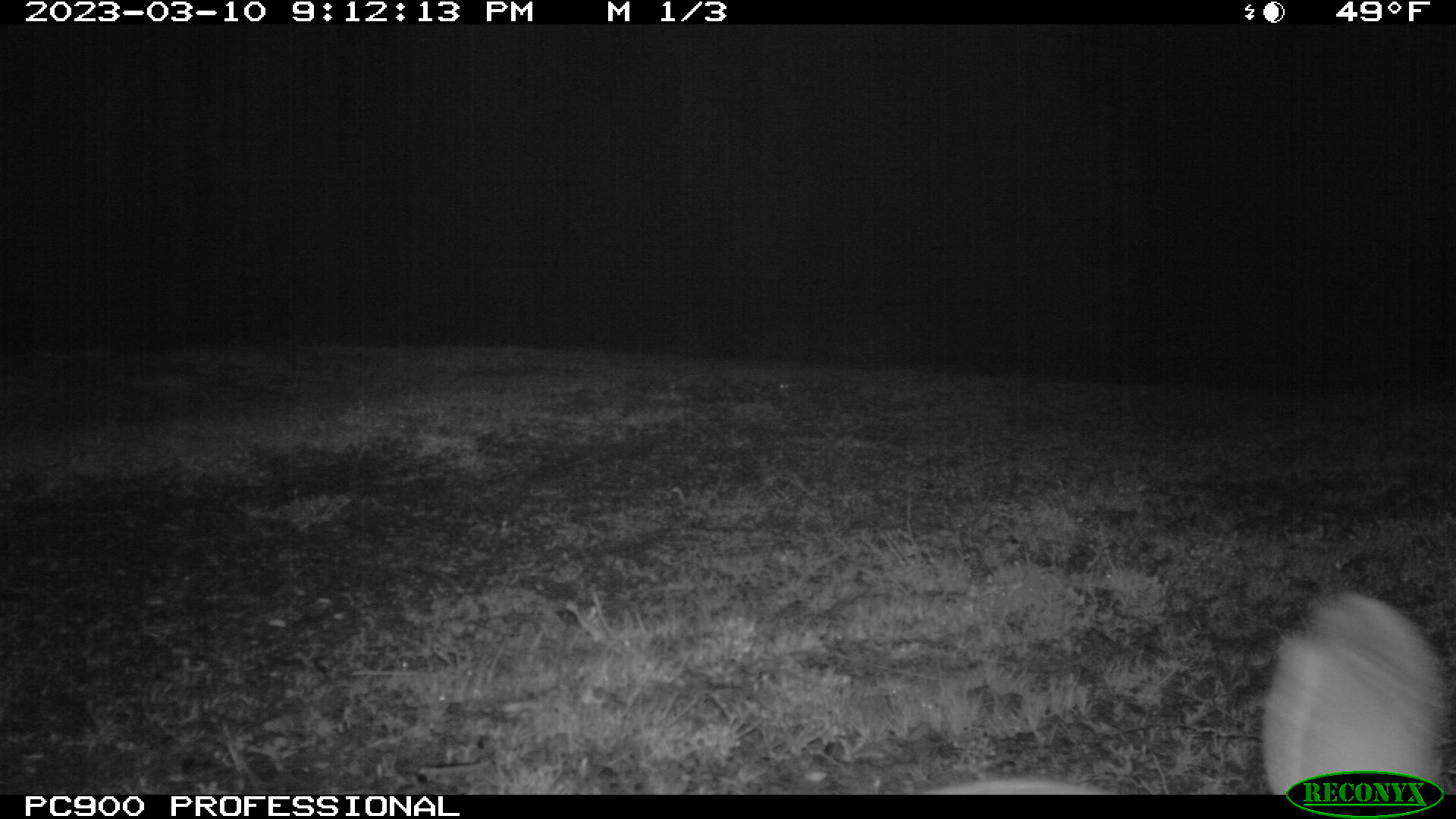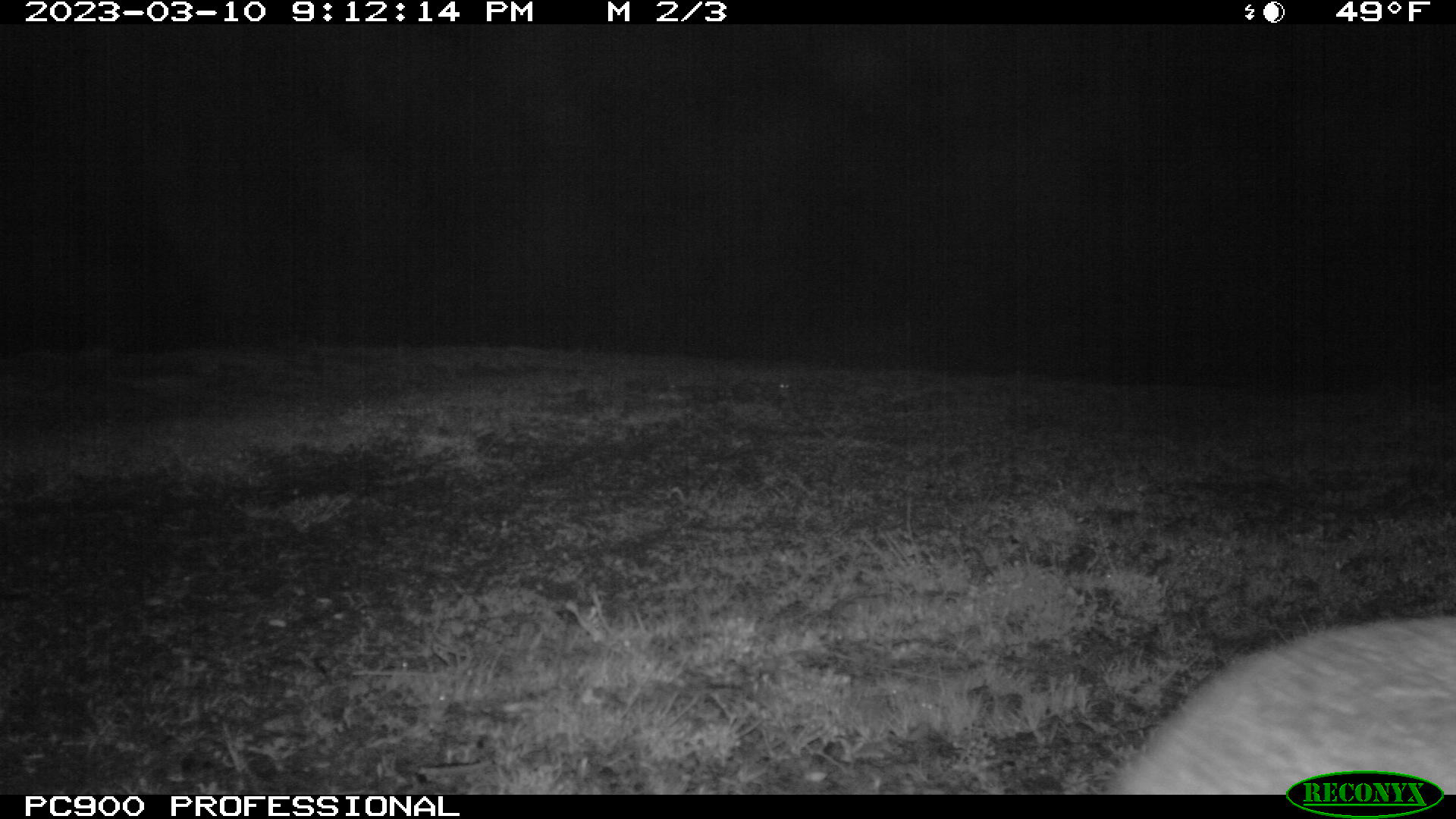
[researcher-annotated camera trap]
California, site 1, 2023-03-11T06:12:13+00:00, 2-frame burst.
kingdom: Animalia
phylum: Chordata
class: Mammalia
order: Lagomorpha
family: Leporidae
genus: Lepus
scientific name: Lepus californicus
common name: black-tailed jackrabbit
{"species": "black-tailed jackrabbit (Lepus californicus)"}